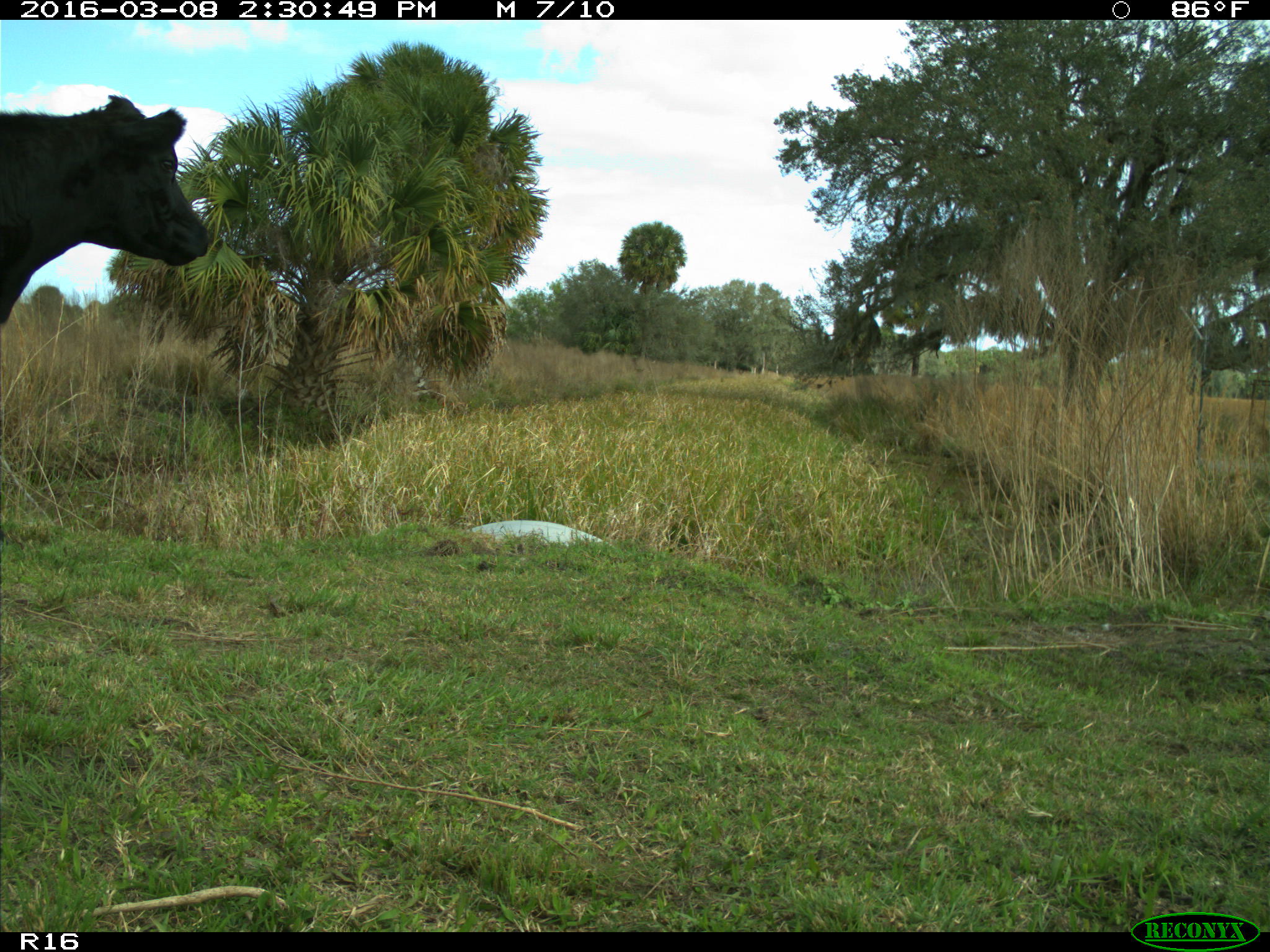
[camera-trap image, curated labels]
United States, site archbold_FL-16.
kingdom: Animalia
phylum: Chordata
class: Mammalia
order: Artiodactyla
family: Bovidae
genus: Bos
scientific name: Bos taurus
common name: domestic cow